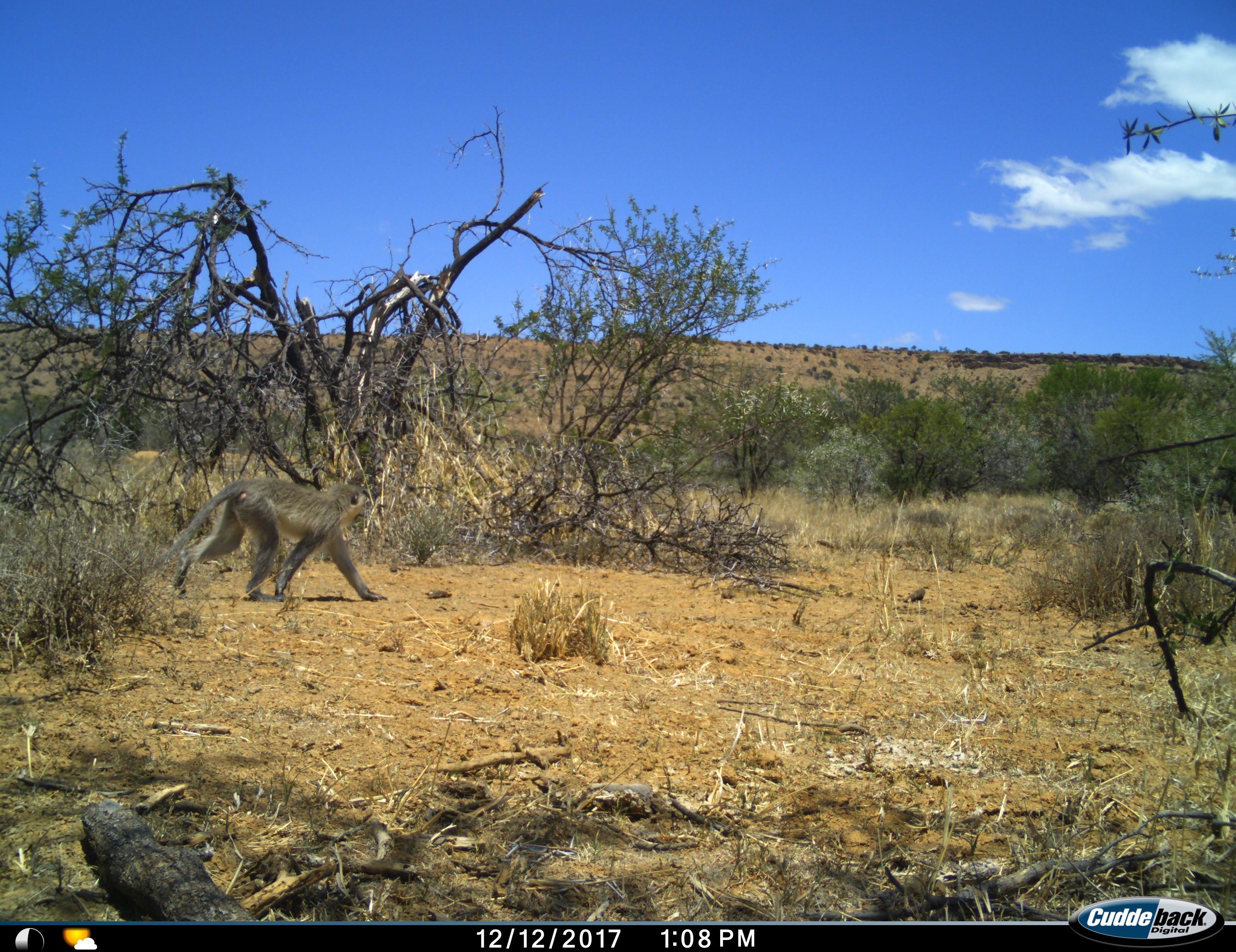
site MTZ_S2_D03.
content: unidentified animal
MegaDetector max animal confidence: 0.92